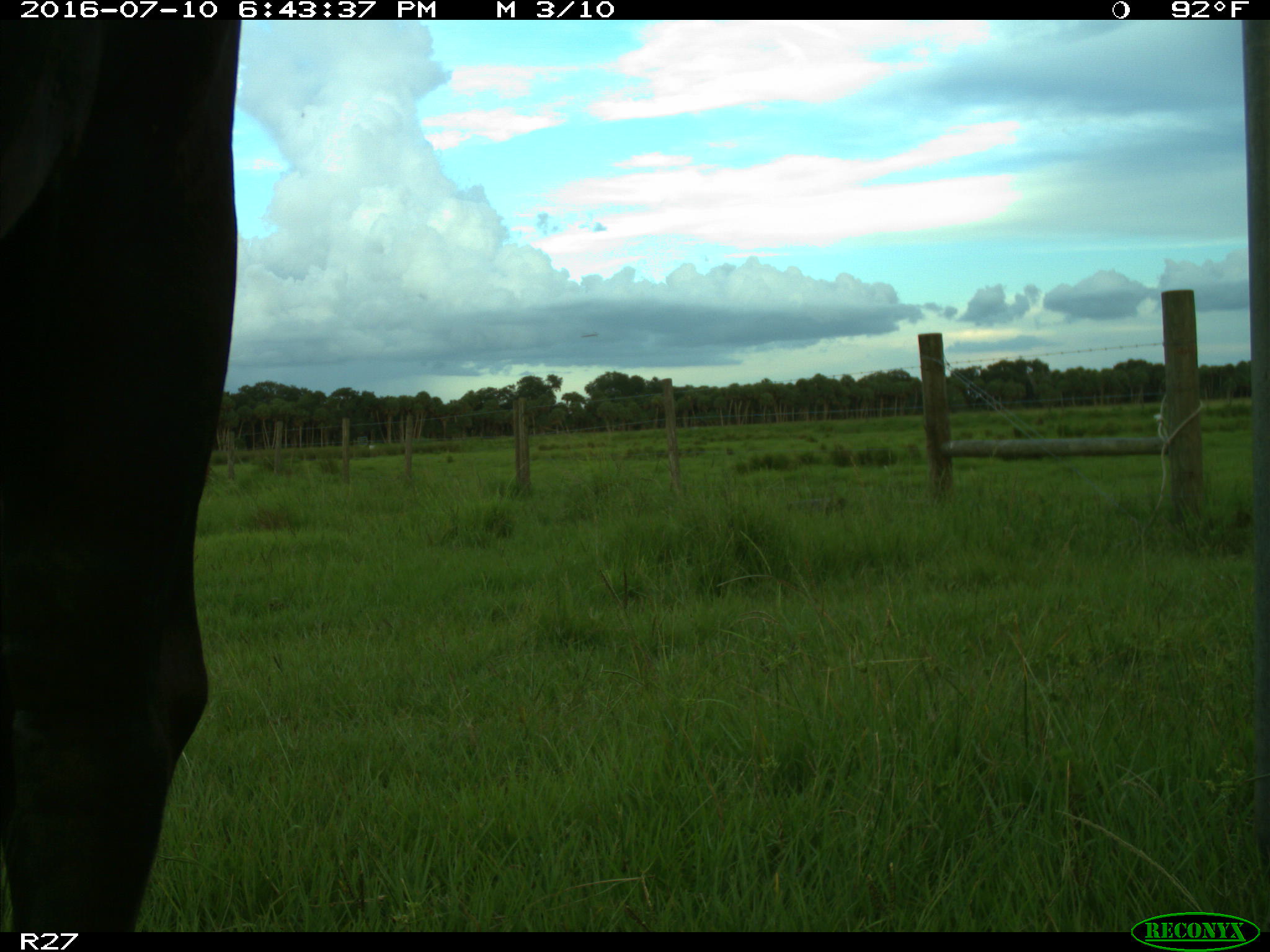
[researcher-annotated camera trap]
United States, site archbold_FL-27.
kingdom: Animalia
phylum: Chordata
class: Mammalia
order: Artiodactyla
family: Bovidae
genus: Bos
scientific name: Bos taurus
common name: domestic cow